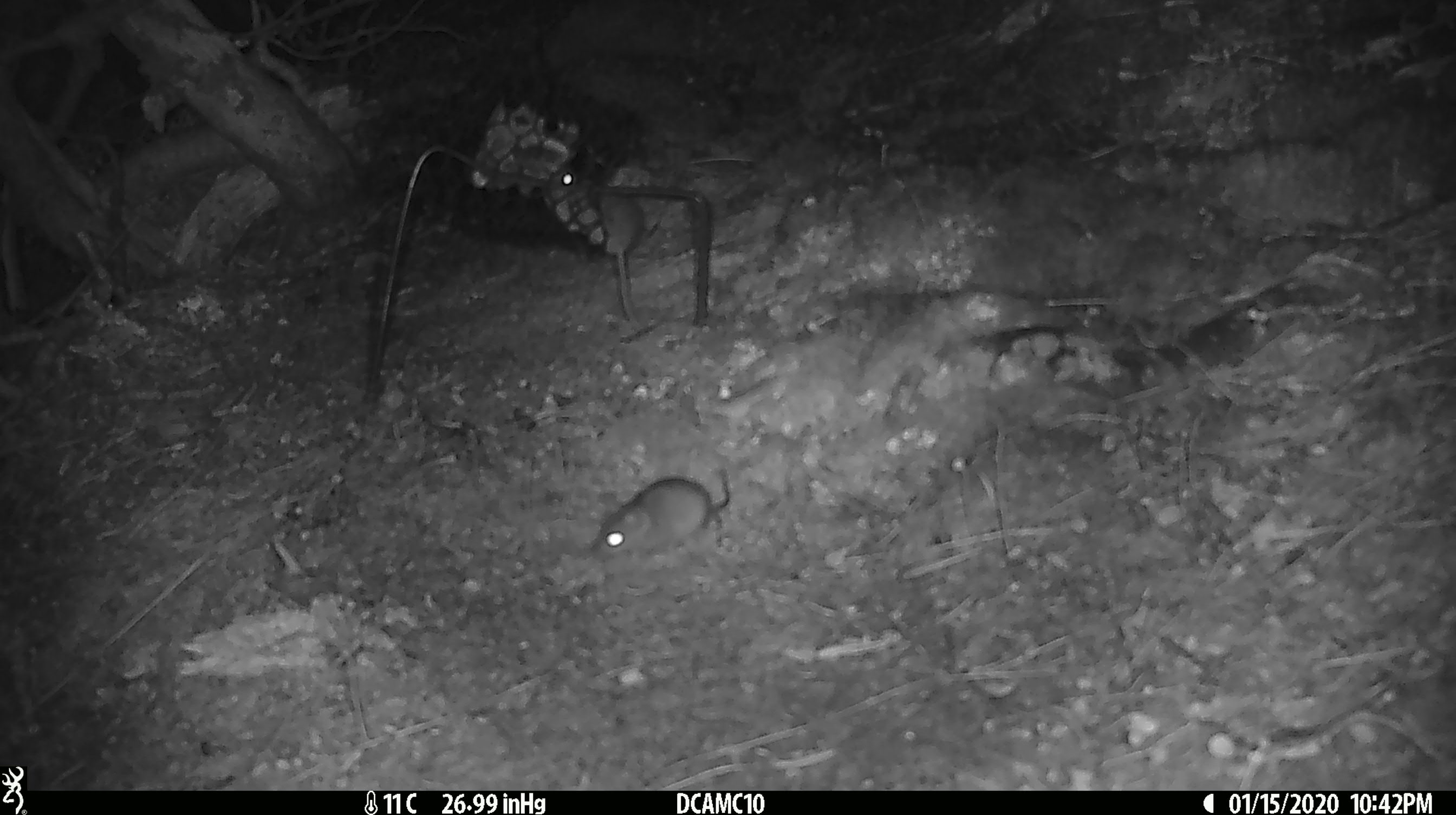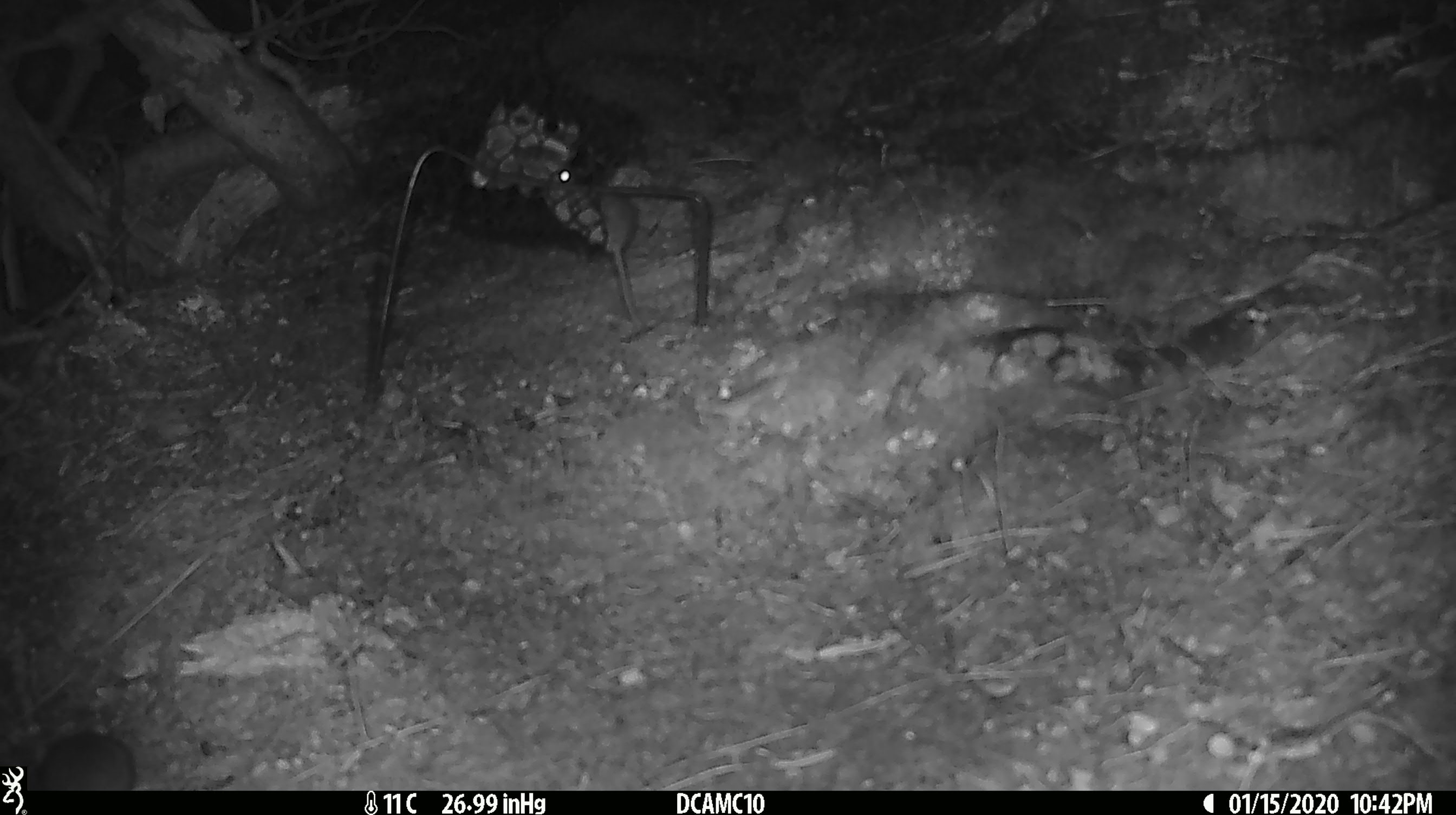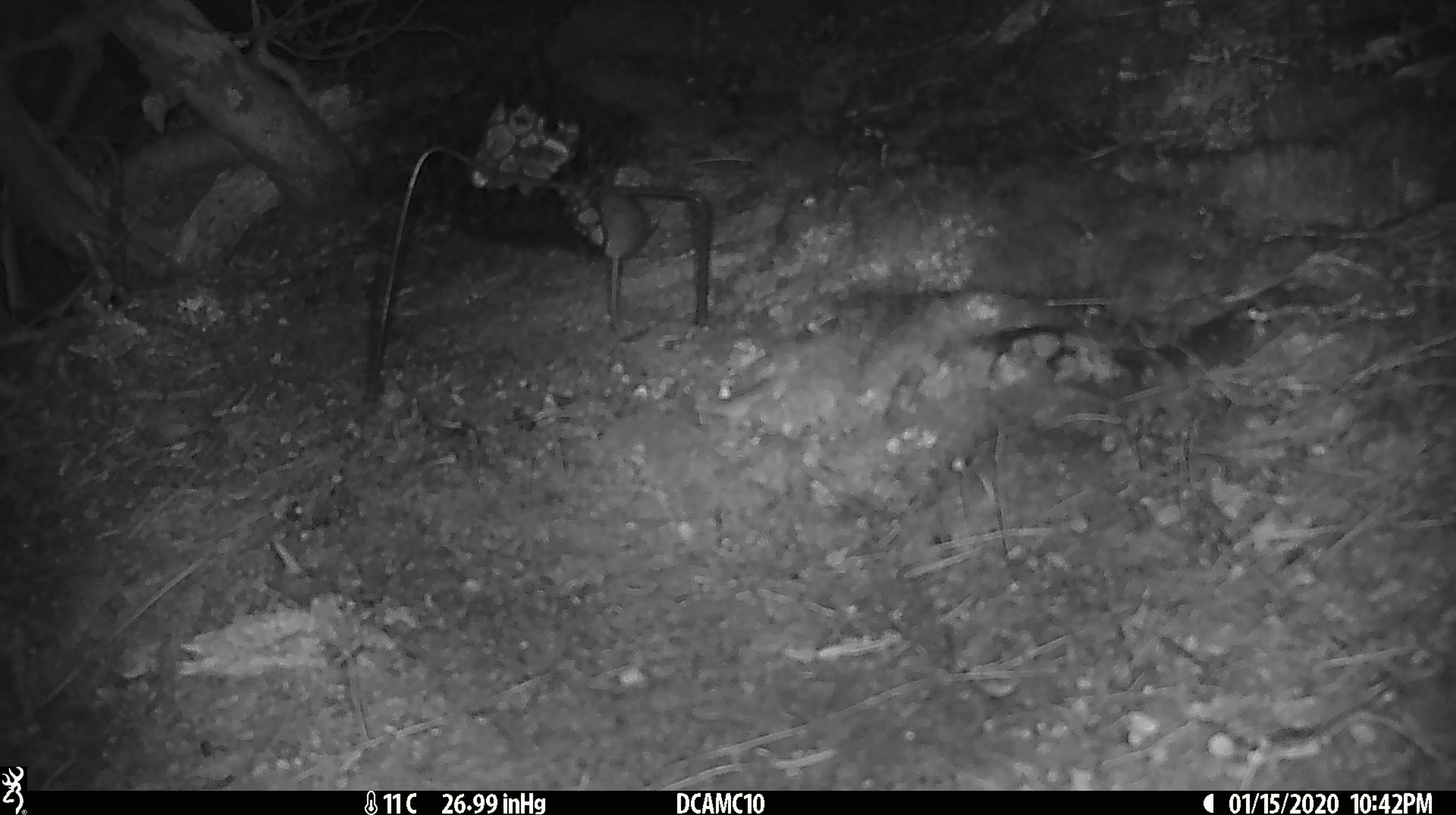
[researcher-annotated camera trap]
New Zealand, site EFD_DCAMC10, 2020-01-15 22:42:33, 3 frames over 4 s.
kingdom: Animalia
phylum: Chordata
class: Mammalia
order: Rodentia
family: Muridae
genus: Mus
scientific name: Mus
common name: mouse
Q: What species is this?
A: Mouse (Mus).